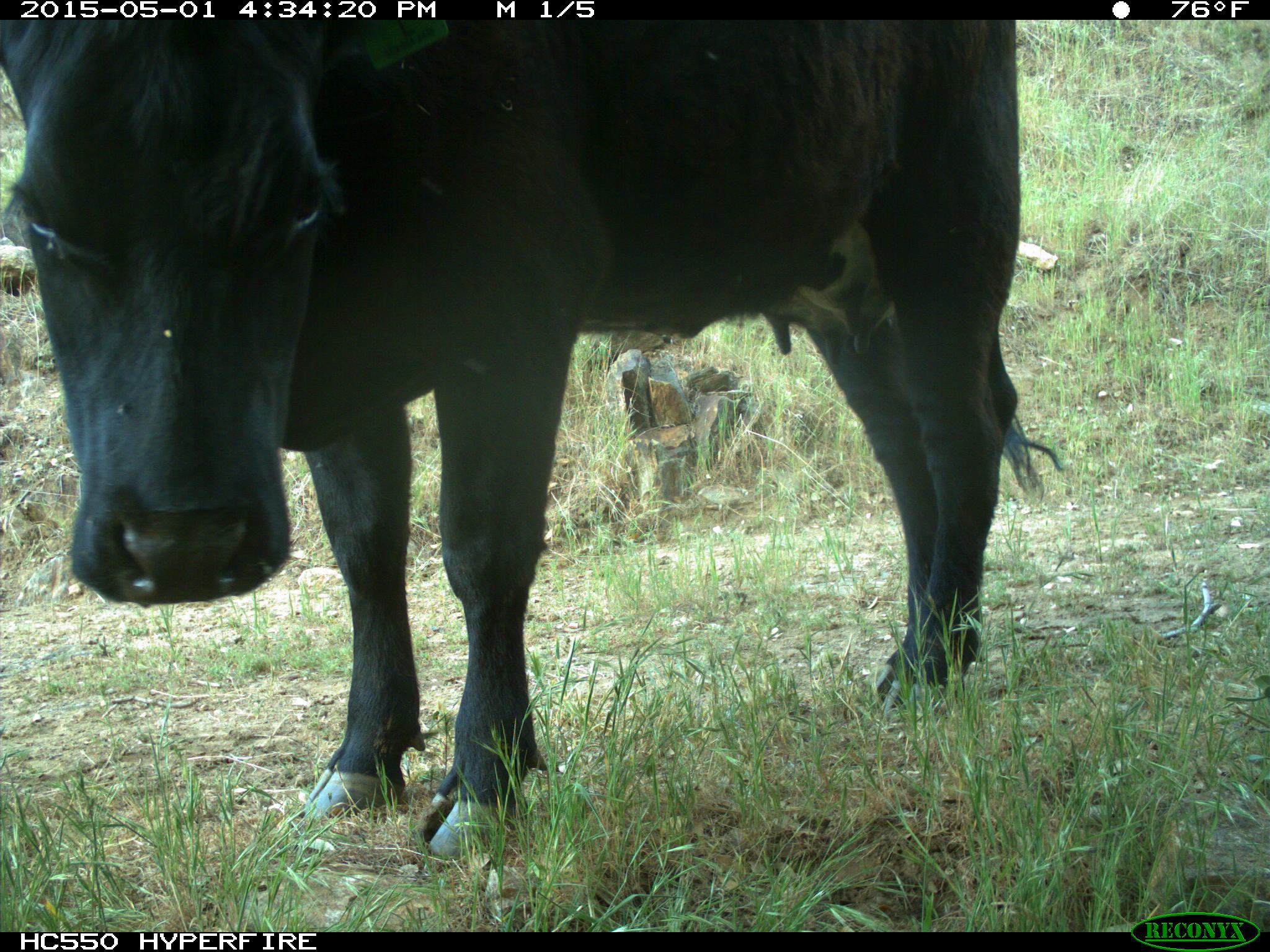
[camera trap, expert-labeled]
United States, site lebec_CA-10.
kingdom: Animalia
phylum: Chordata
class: Mammalia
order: Artiodactyla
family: Bovidae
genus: Bos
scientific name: Bos taurus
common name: domestic cow